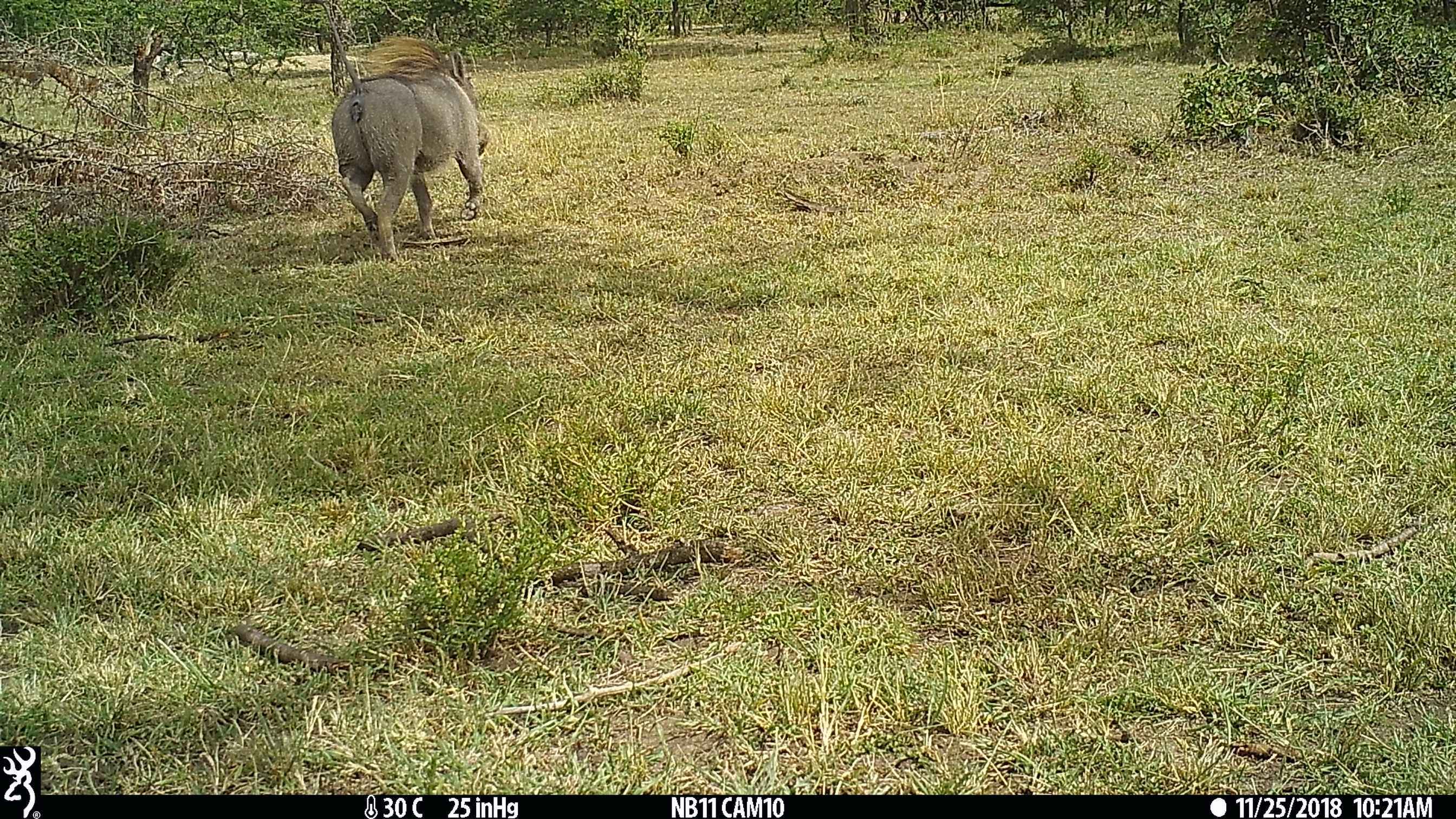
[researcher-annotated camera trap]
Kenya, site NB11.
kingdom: Animalia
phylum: Chordata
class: Mammalia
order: Artiodactyla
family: Suidae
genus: Phacochoerus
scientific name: Phacochoerus africanus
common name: common warthog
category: warthog